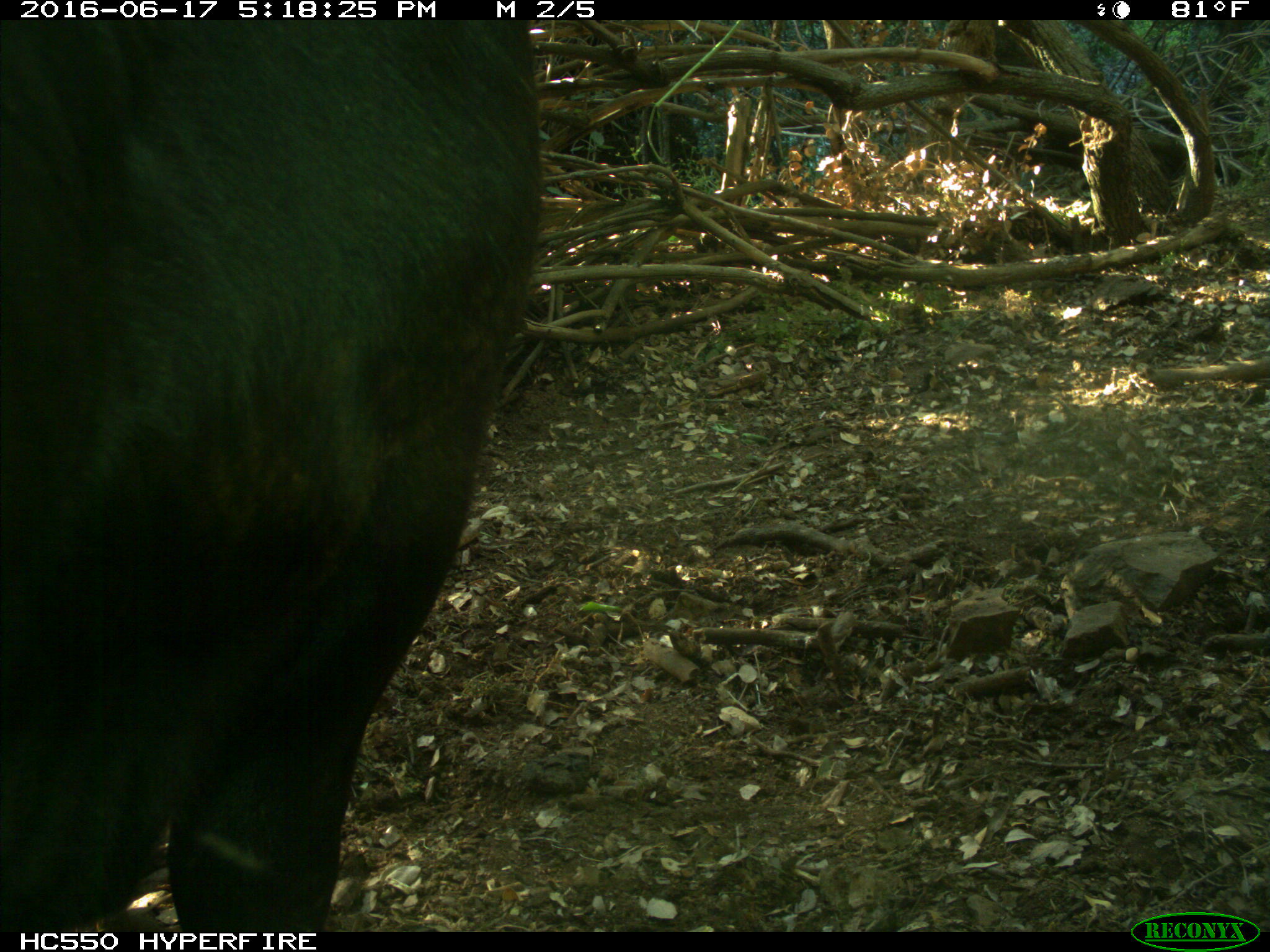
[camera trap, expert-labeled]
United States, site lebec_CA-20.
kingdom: Animalia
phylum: Chordata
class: Mammalia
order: Artiodactyla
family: Bovidae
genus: Bos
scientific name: Bos taurus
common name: domestic cow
Bos taurus (domestic cow).